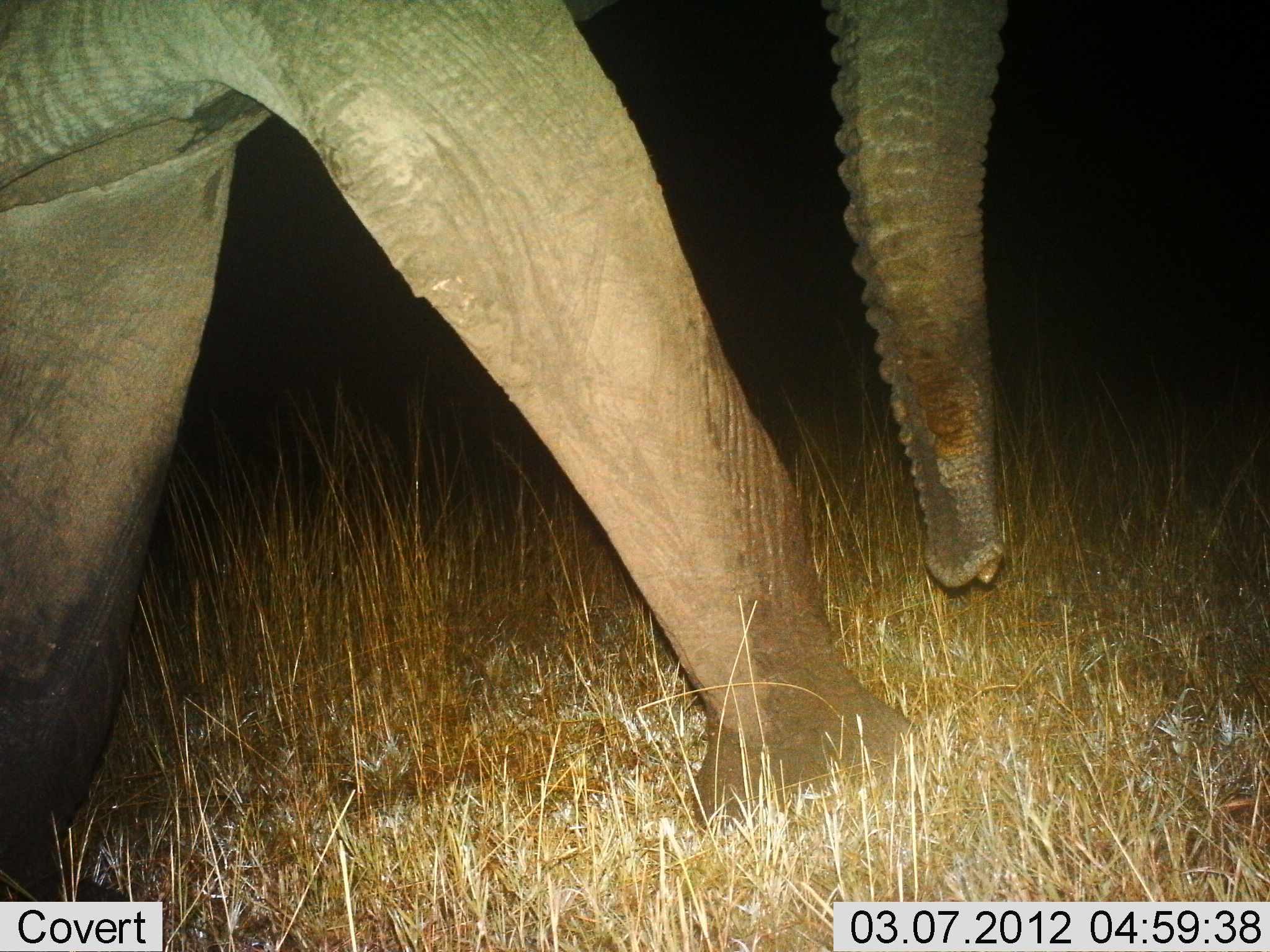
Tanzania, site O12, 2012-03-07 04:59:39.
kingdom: Animalia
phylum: Chordata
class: Mammalia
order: Proboscidea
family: Elephantidae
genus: Loxodonta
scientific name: Loxodonta africana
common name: african bush elephant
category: elephant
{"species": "elephant (african bush elephant) (Loxodonta africana)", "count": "1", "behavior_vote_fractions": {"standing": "19%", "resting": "3%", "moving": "75%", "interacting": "3%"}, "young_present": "0%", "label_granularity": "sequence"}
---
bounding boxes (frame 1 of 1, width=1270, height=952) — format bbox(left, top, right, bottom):
animal: bbox(0, 0, 1003, 901)